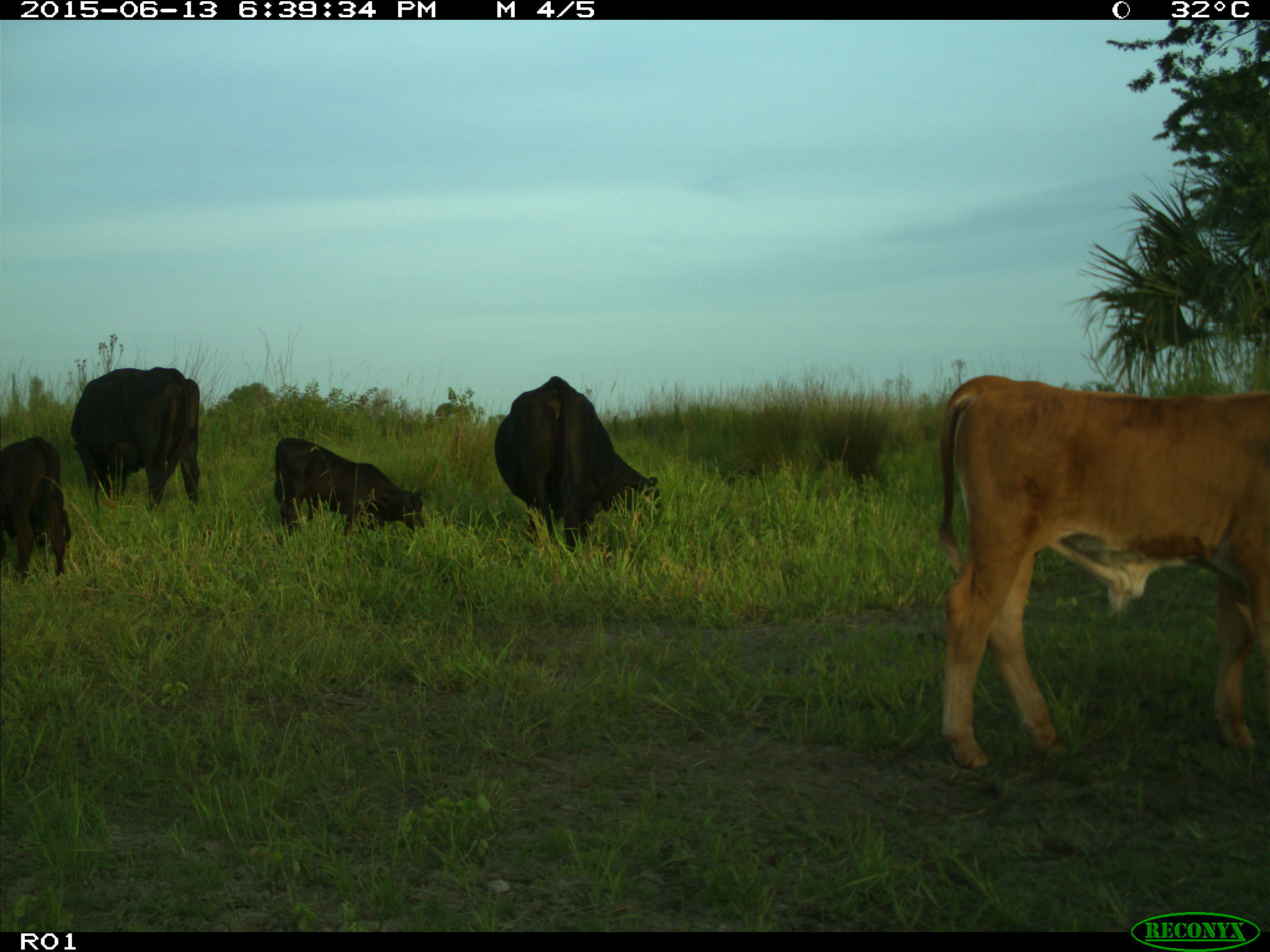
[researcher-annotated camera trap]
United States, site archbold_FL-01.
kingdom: Animalia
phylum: Chordata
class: Mammalia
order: Artiodactyla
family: Bovidae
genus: Bos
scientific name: Bos taurus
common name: domestic cow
Bos taurus (domestic cow).